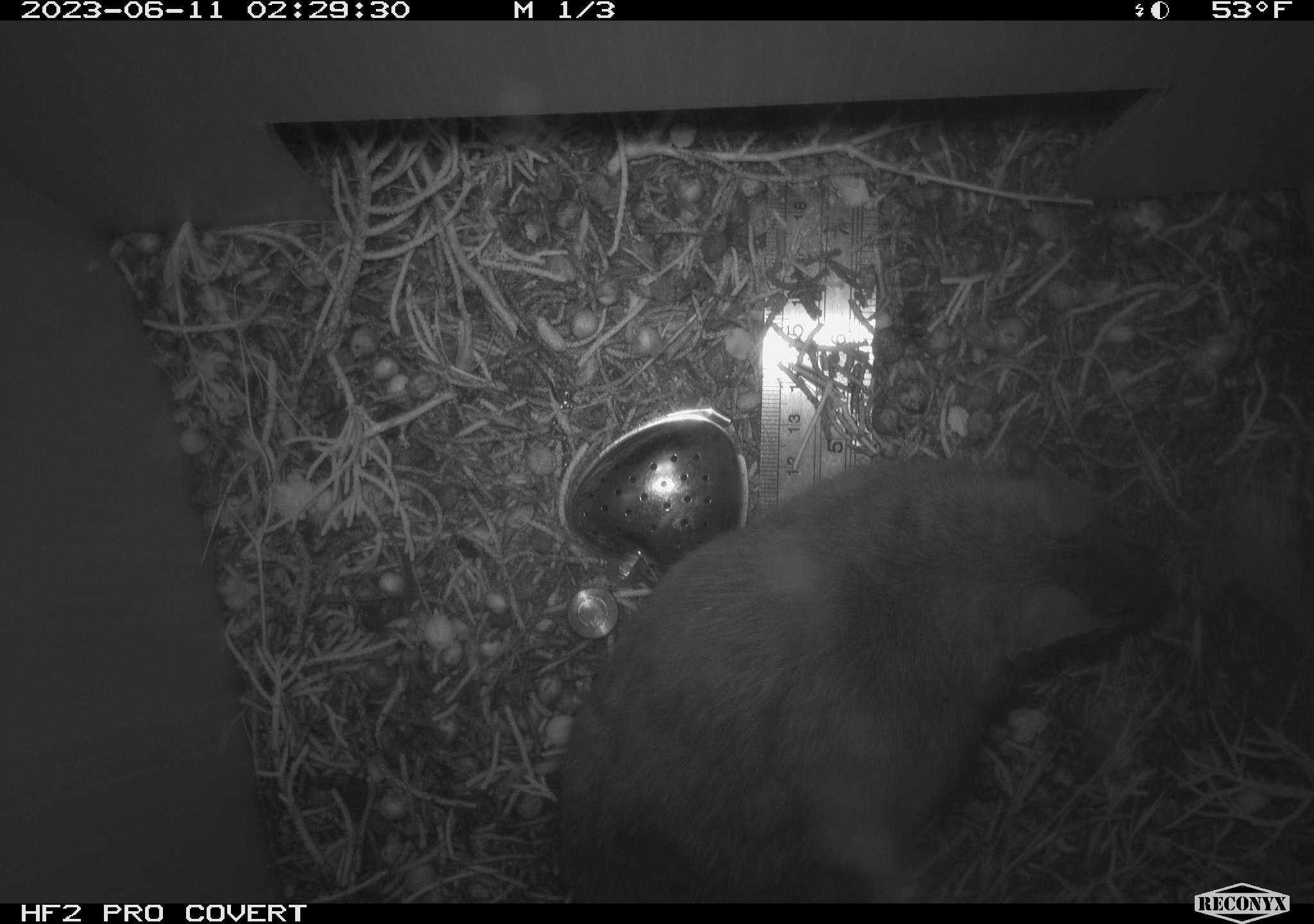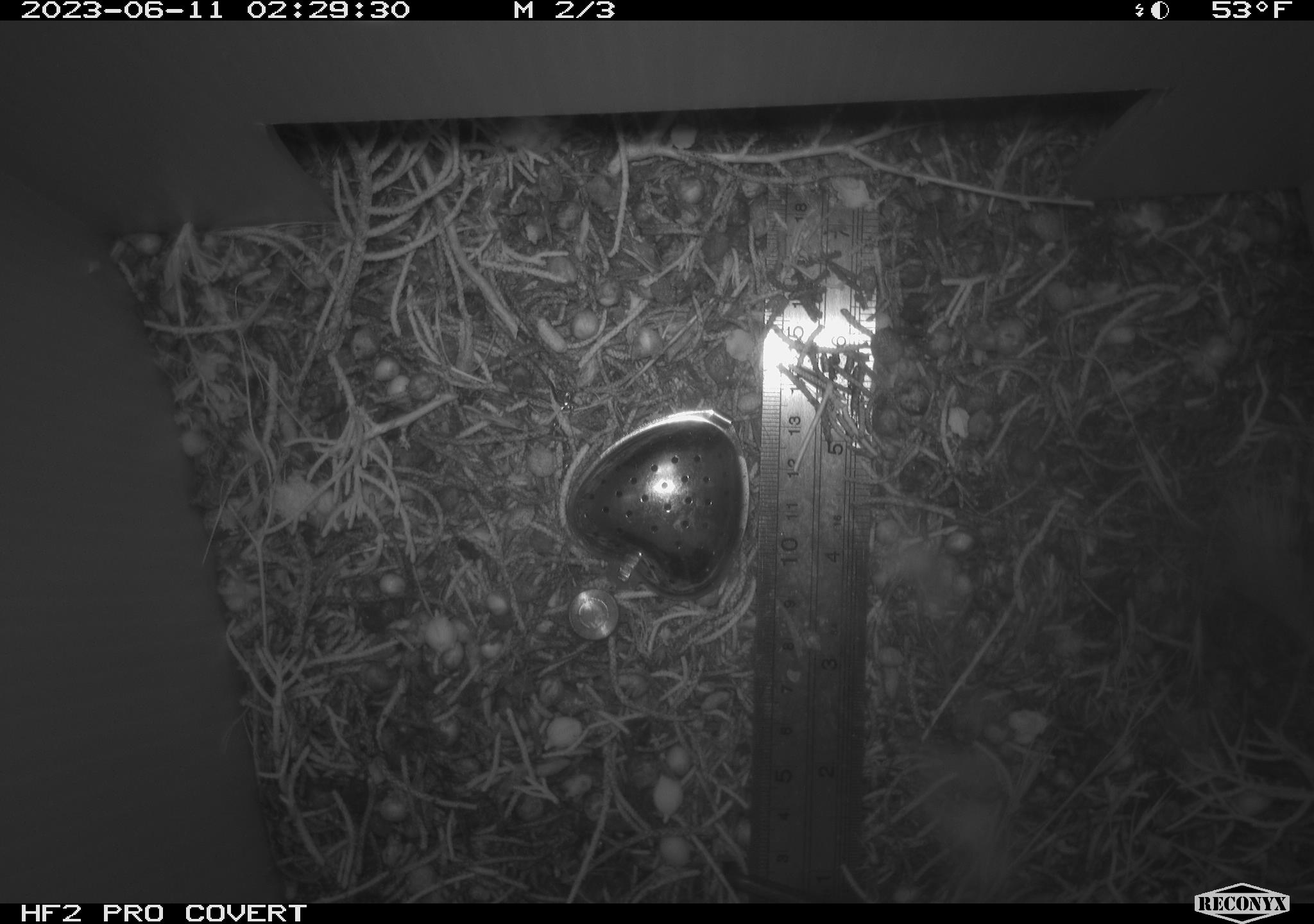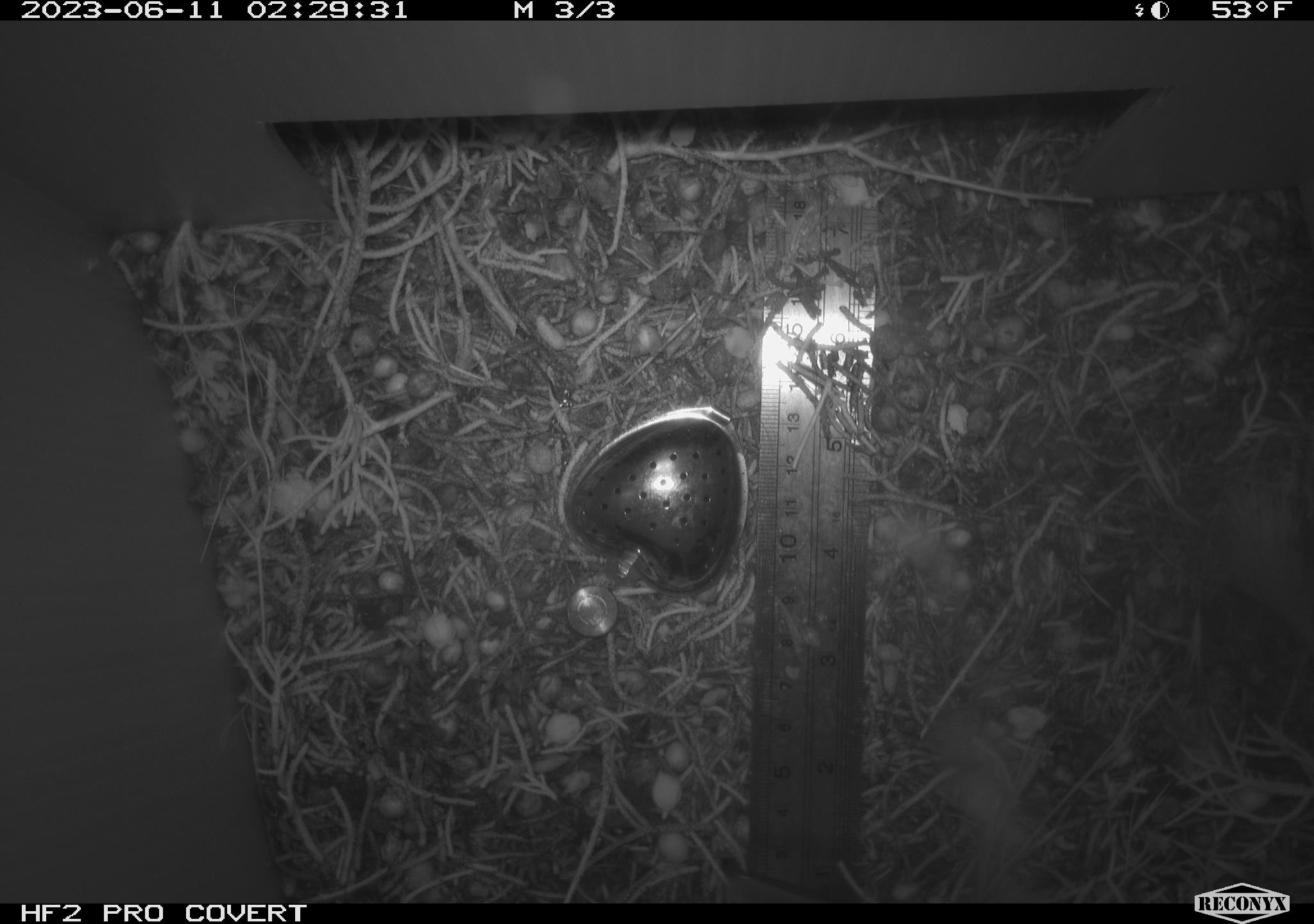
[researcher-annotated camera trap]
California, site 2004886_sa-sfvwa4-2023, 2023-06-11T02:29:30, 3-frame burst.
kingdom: Animalia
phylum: Chordata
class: Mammalia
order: Rodentia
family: Cricetidae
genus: Neotoma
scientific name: Neotoma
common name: pack rat or woodrat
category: neotoma species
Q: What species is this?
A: Neotoma species (pack rat or woodrat) (Neotoma).